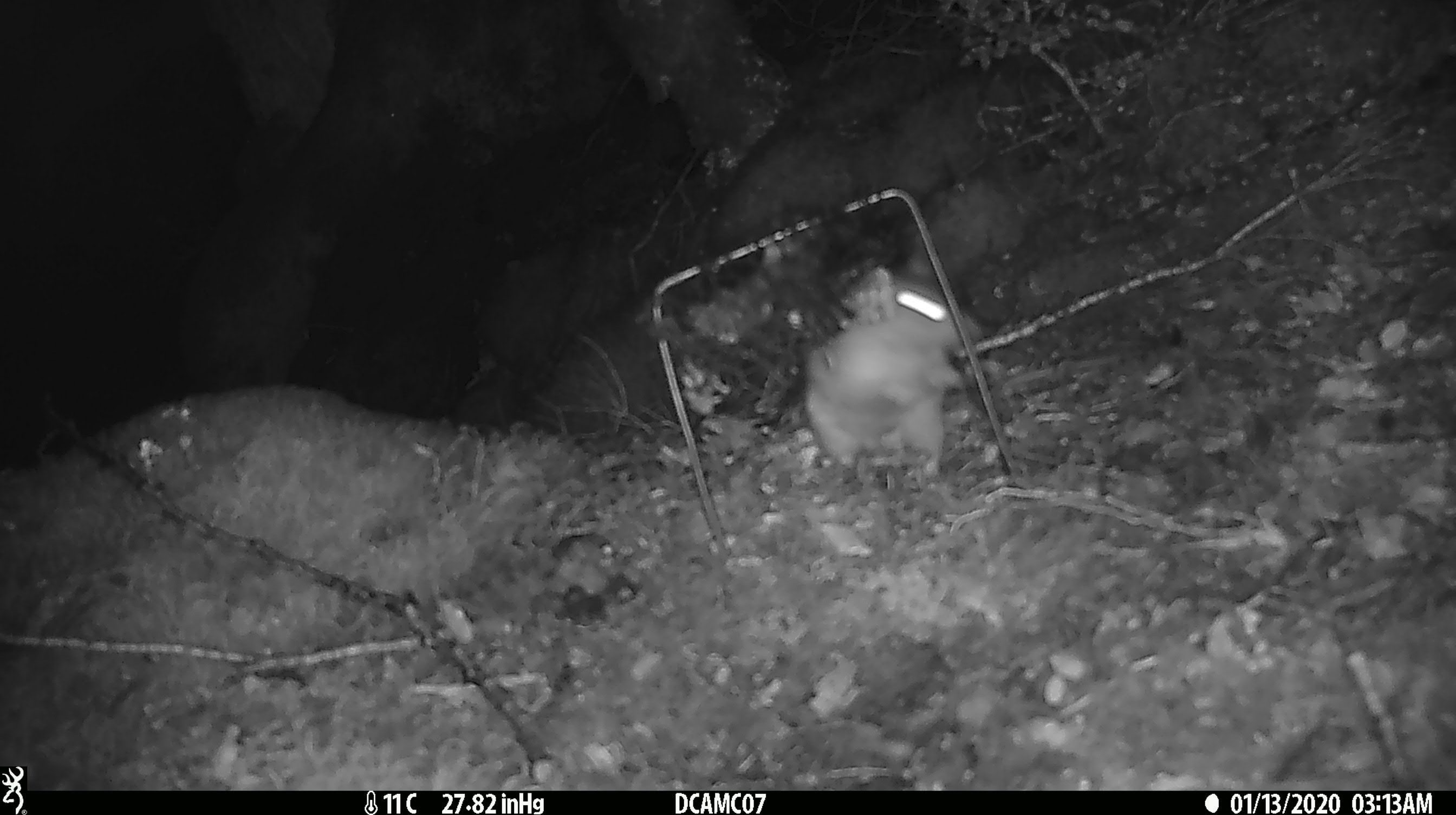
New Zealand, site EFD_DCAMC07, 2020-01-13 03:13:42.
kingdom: Animalia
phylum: Chordata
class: Mammalia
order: Rodentia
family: Muridae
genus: Rattus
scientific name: Rattus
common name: rat